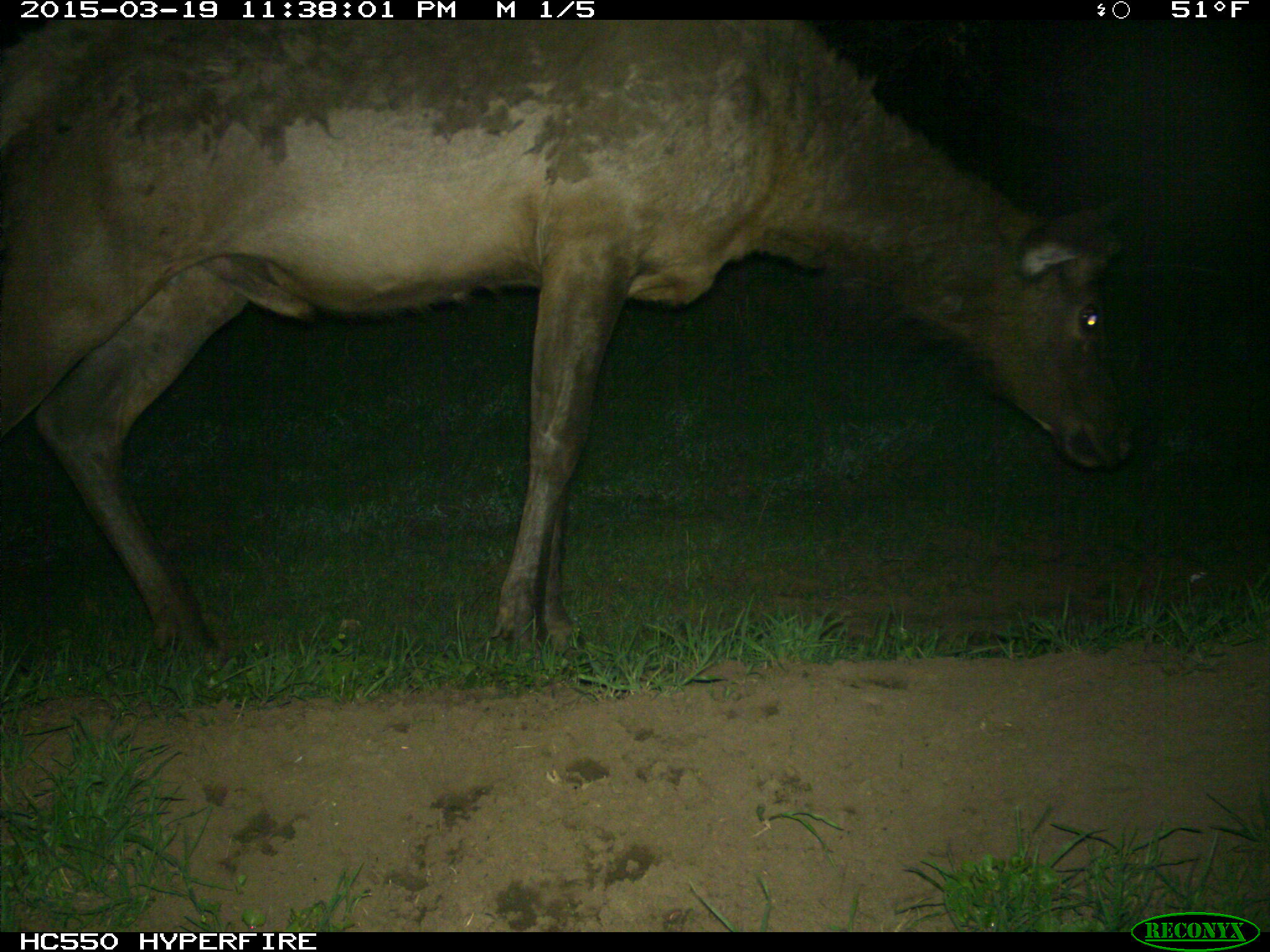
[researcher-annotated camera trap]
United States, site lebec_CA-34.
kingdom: Animalia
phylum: Chordata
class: Mammalia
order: Artiodactyla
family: Cervidae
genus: Cervus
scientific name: Cervus canadensis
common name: elk